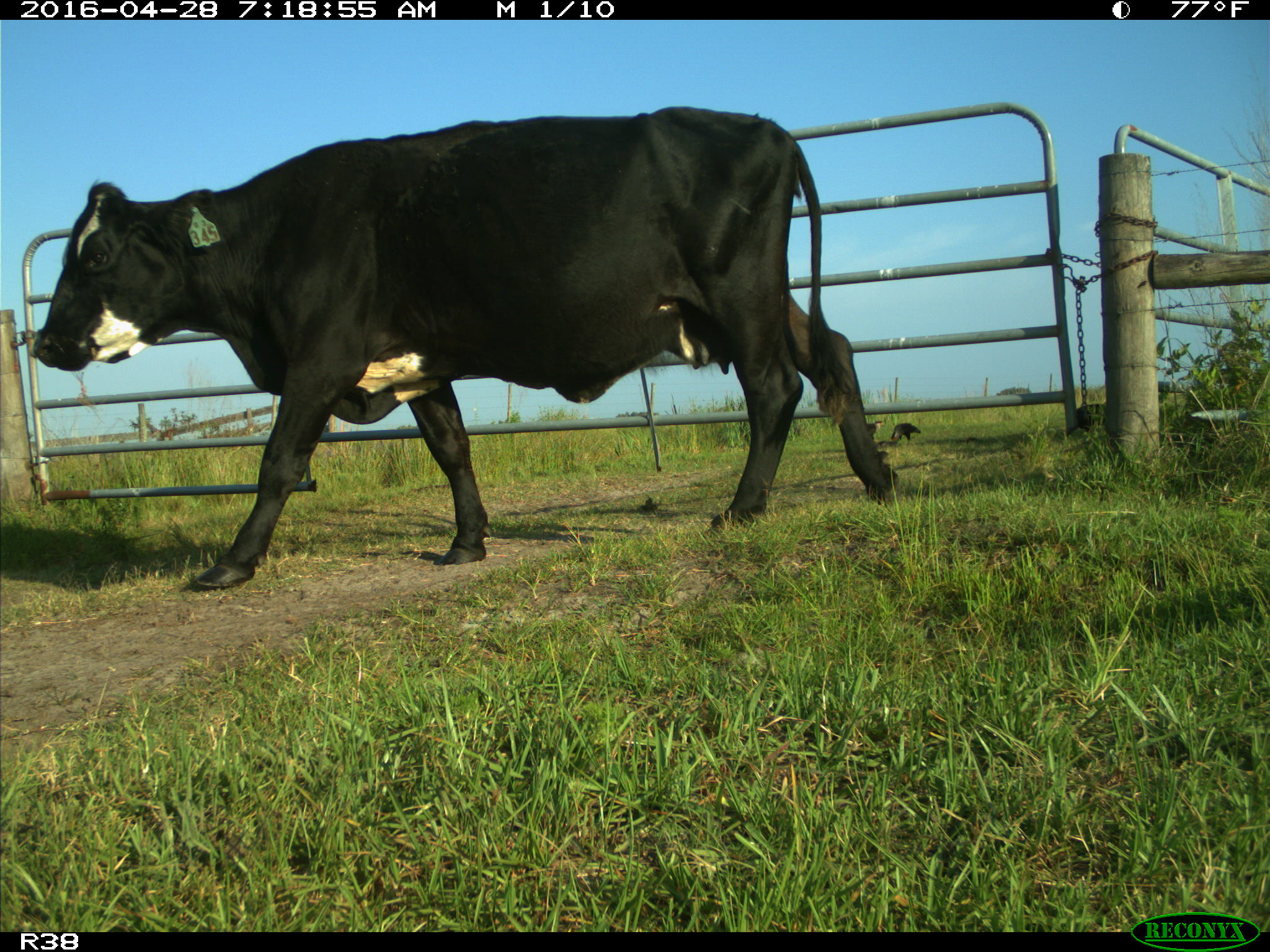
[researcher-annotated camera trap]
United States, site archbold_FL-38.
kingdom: Animalia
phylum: Chordata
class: Mammalia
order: Artiodactyla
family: Bovidae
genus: Bos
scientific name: Bos taurus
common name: domestic cow